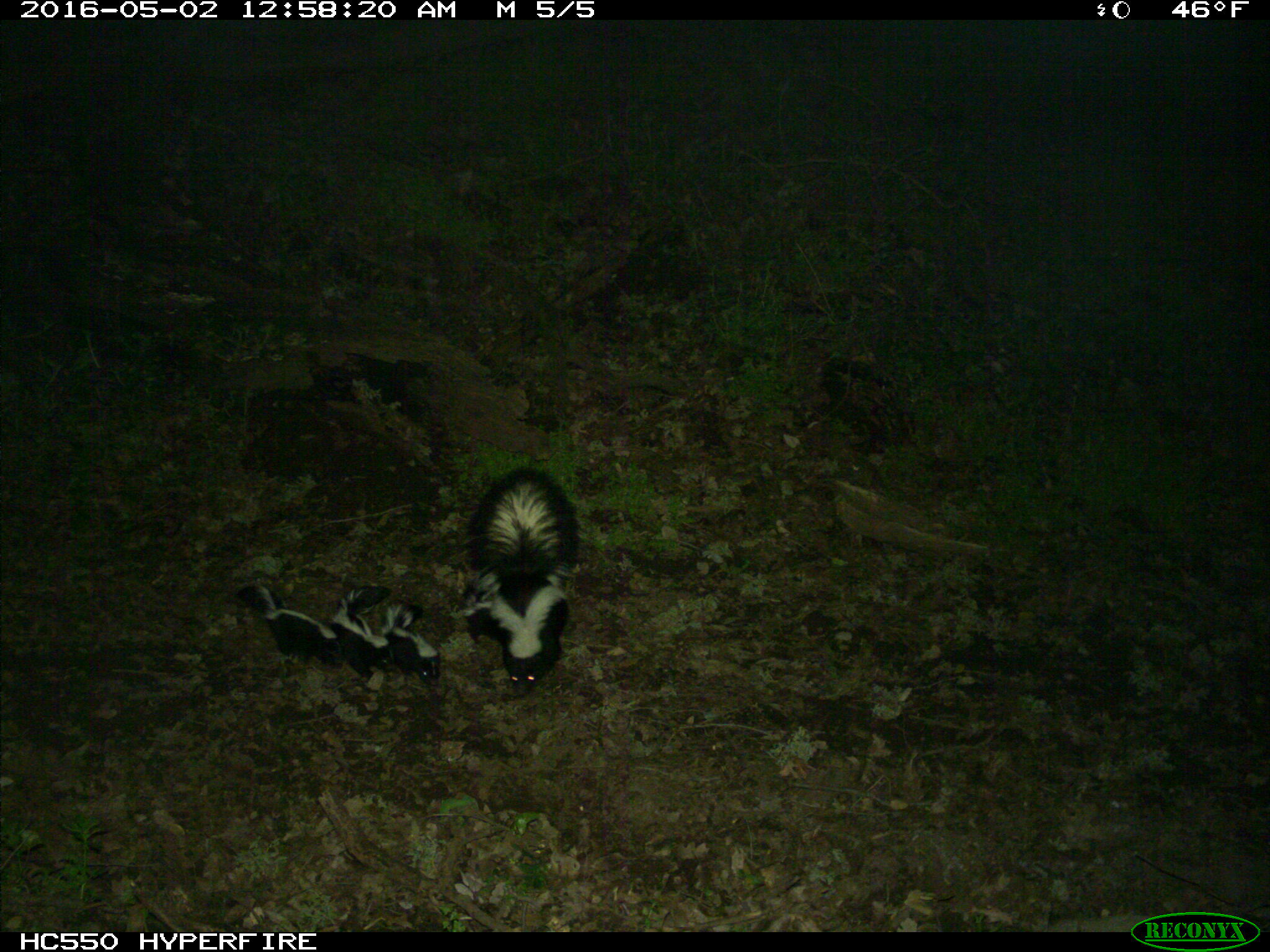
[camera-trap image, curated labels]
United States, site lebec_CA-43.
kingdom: Animalia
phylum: Chordata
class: Mammalia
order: Carnivora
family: Mephitidae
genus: Mephitis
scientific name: Mephitis mephitis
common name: striped skunk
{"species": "Mephitis mephitis (striped skunk)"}